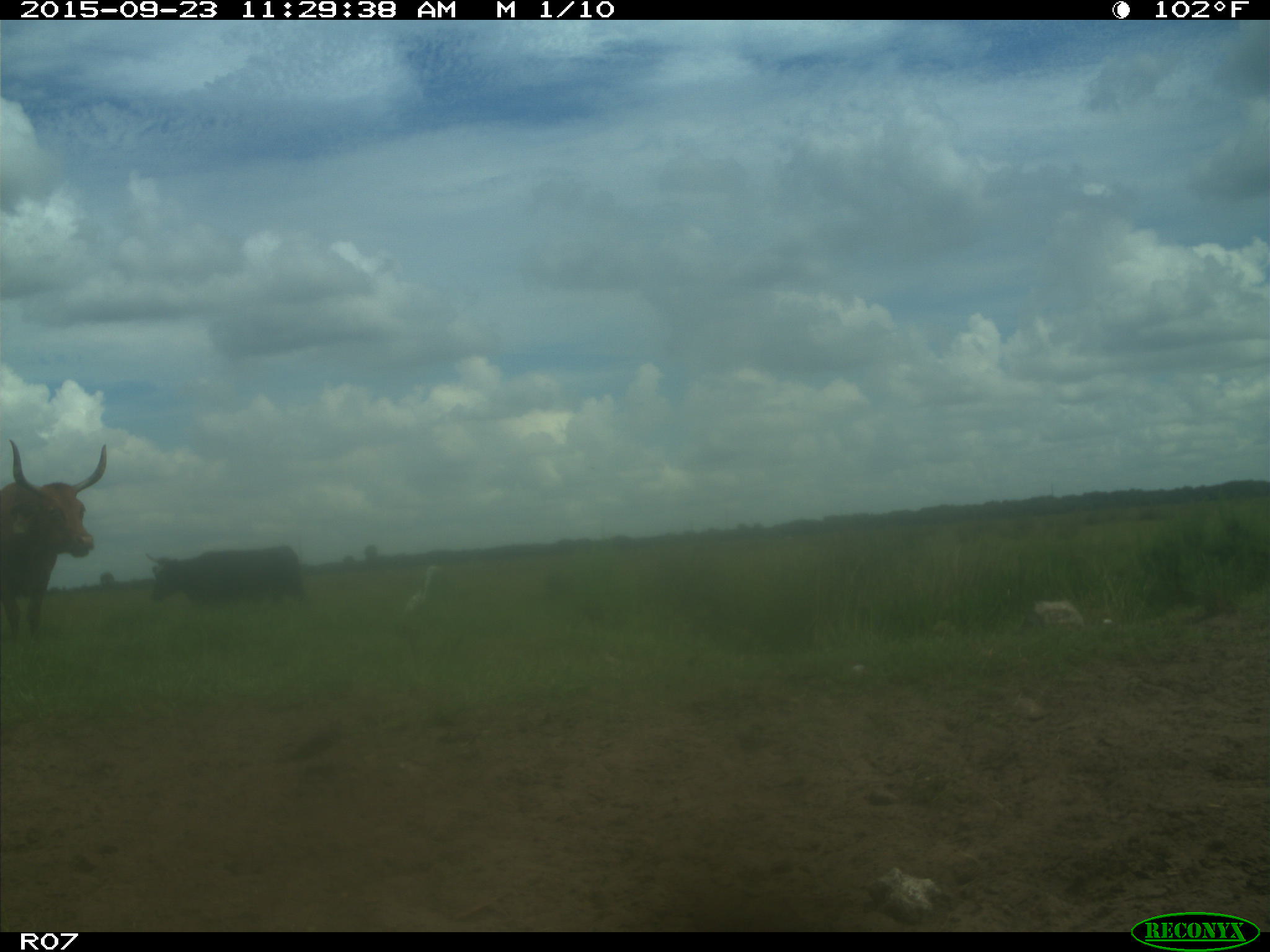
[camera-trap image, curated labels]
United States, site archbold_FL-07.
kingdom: Animalia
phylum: Chordata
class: Mammalia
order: Artiodactyla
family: Bovidae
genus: Bos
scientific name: Bos taurus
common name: domestic cow